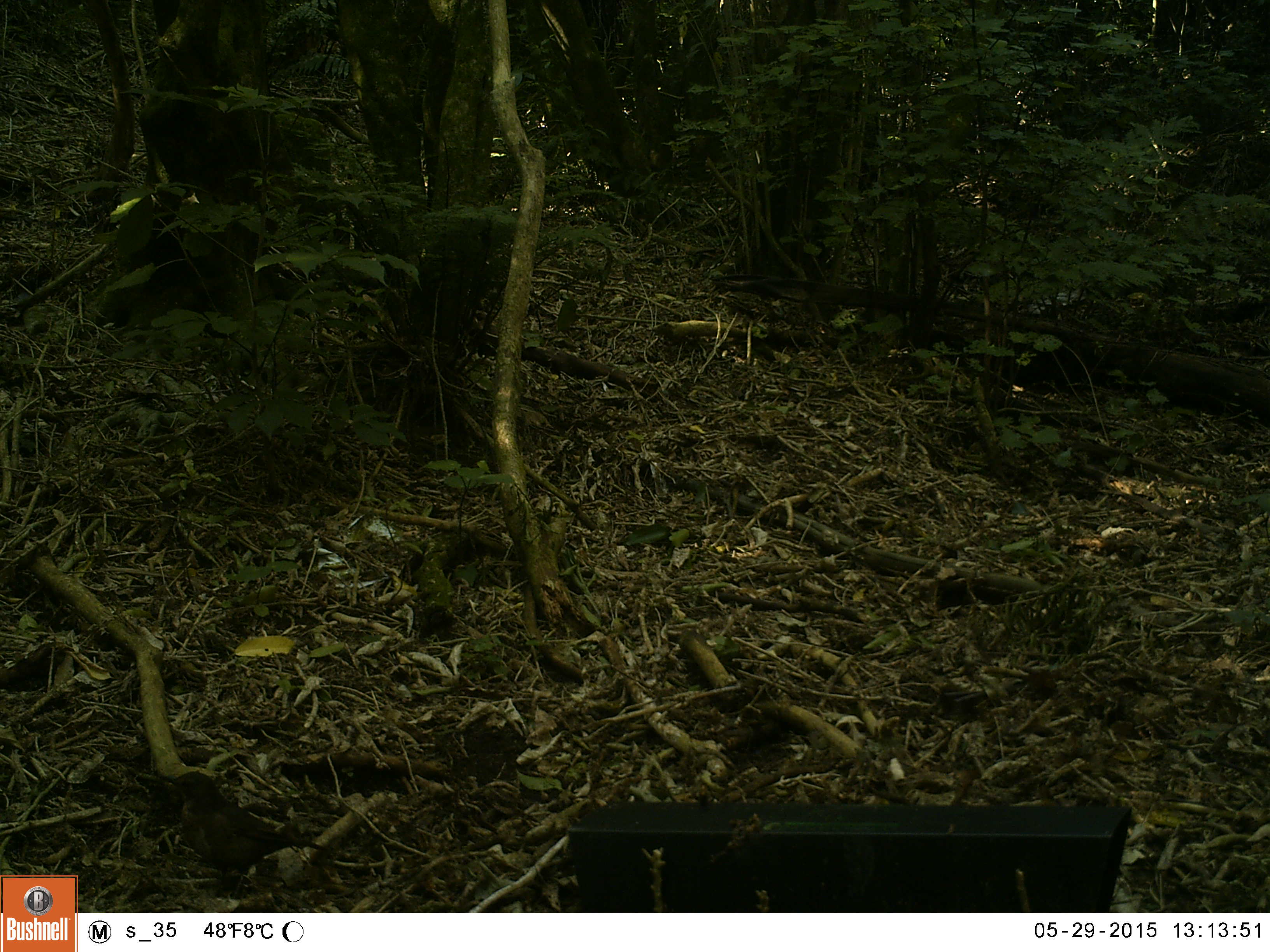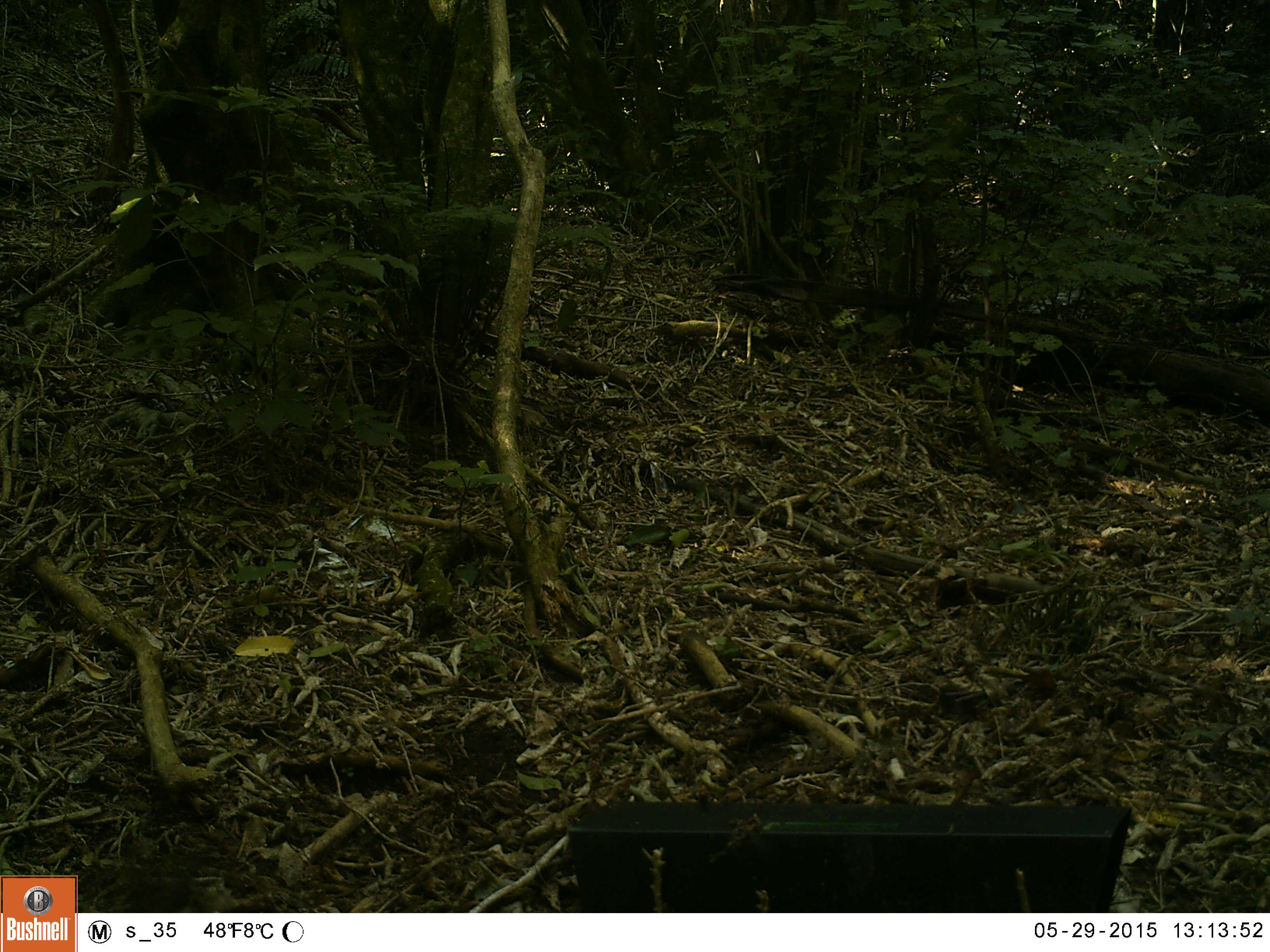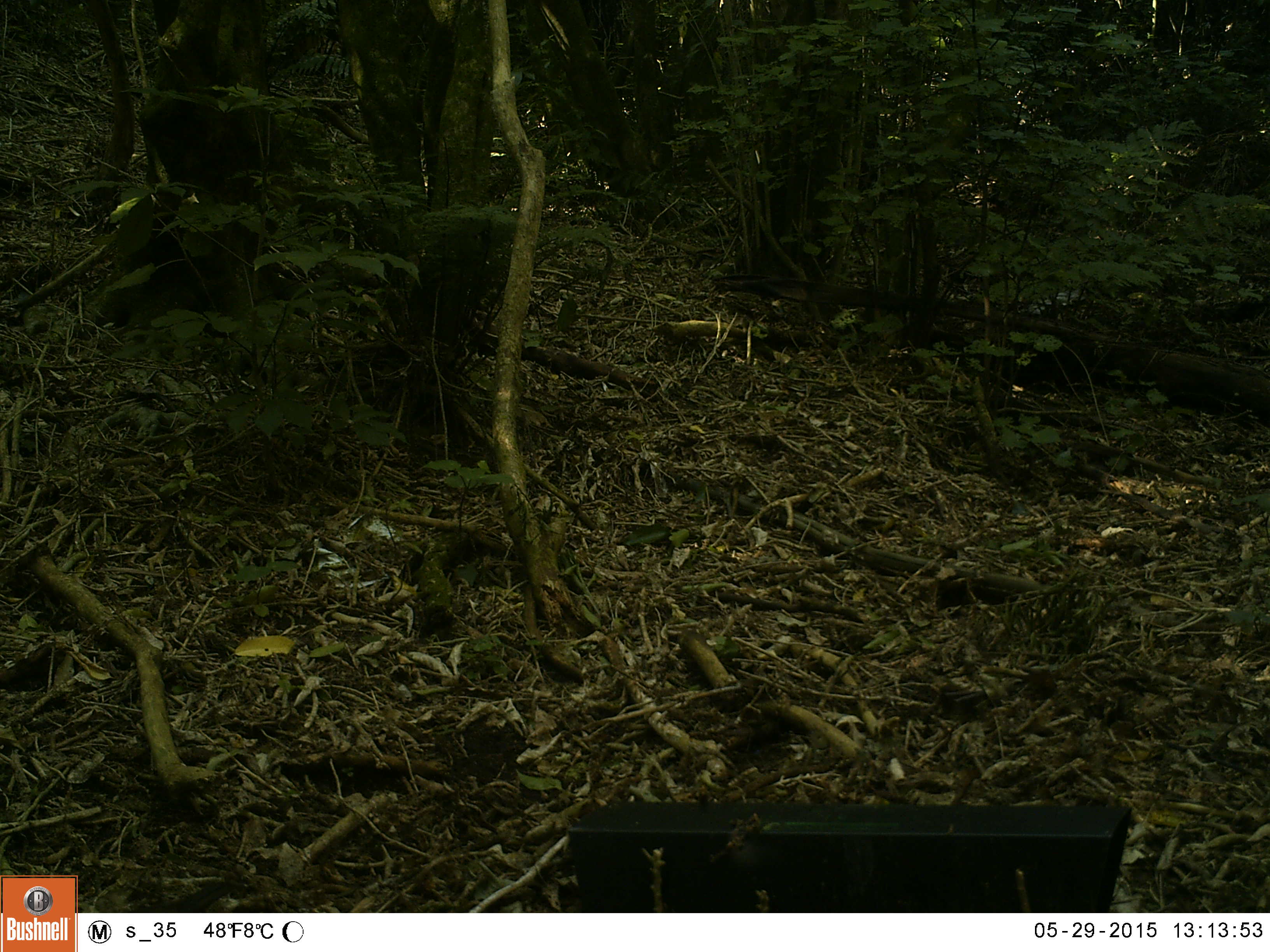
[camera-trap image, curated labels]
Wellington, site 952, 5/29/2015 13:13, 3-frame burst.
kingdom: Animalia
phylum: Chordata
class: Aves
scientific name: Aves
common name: bird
Bird (Aves).